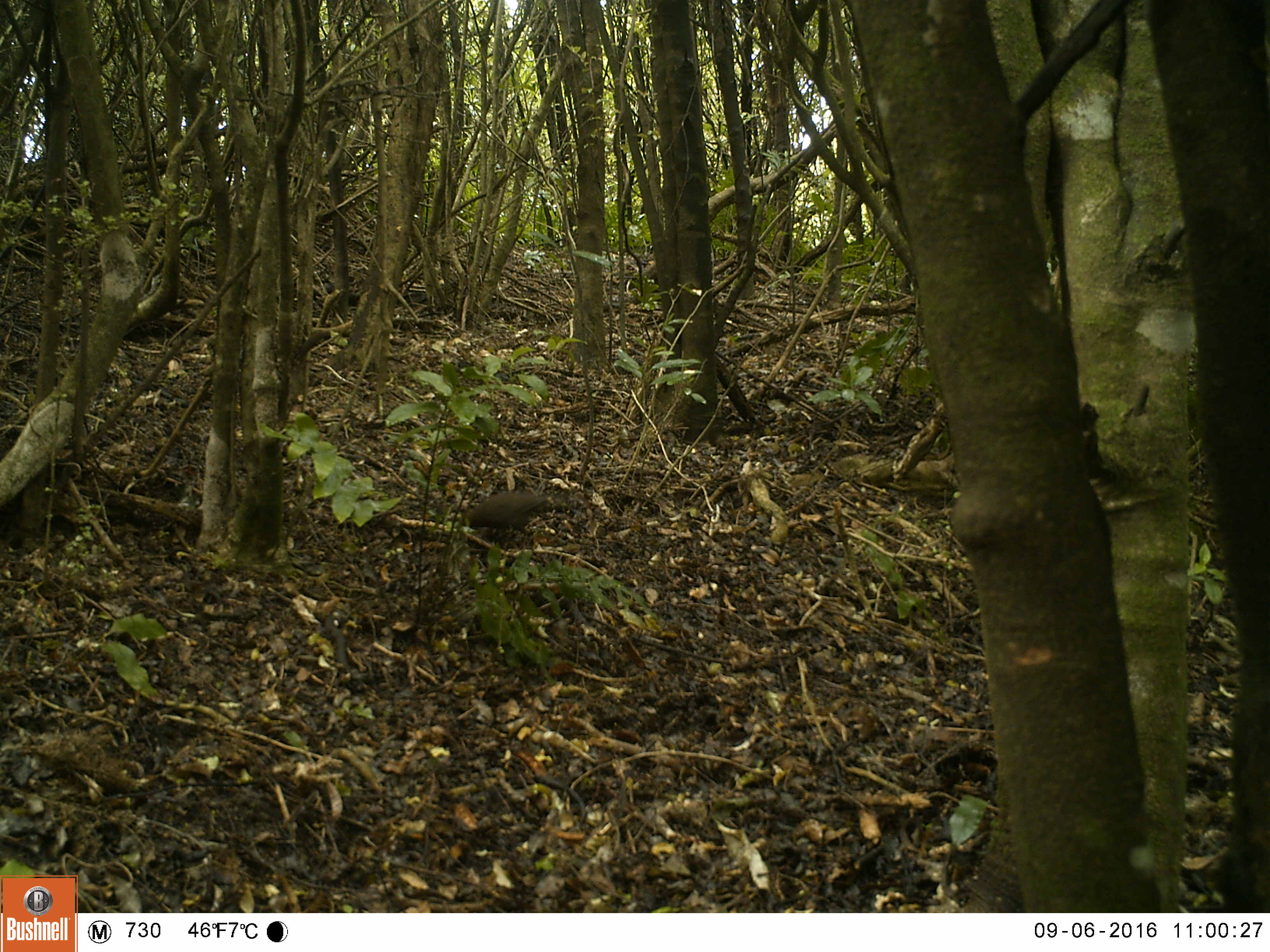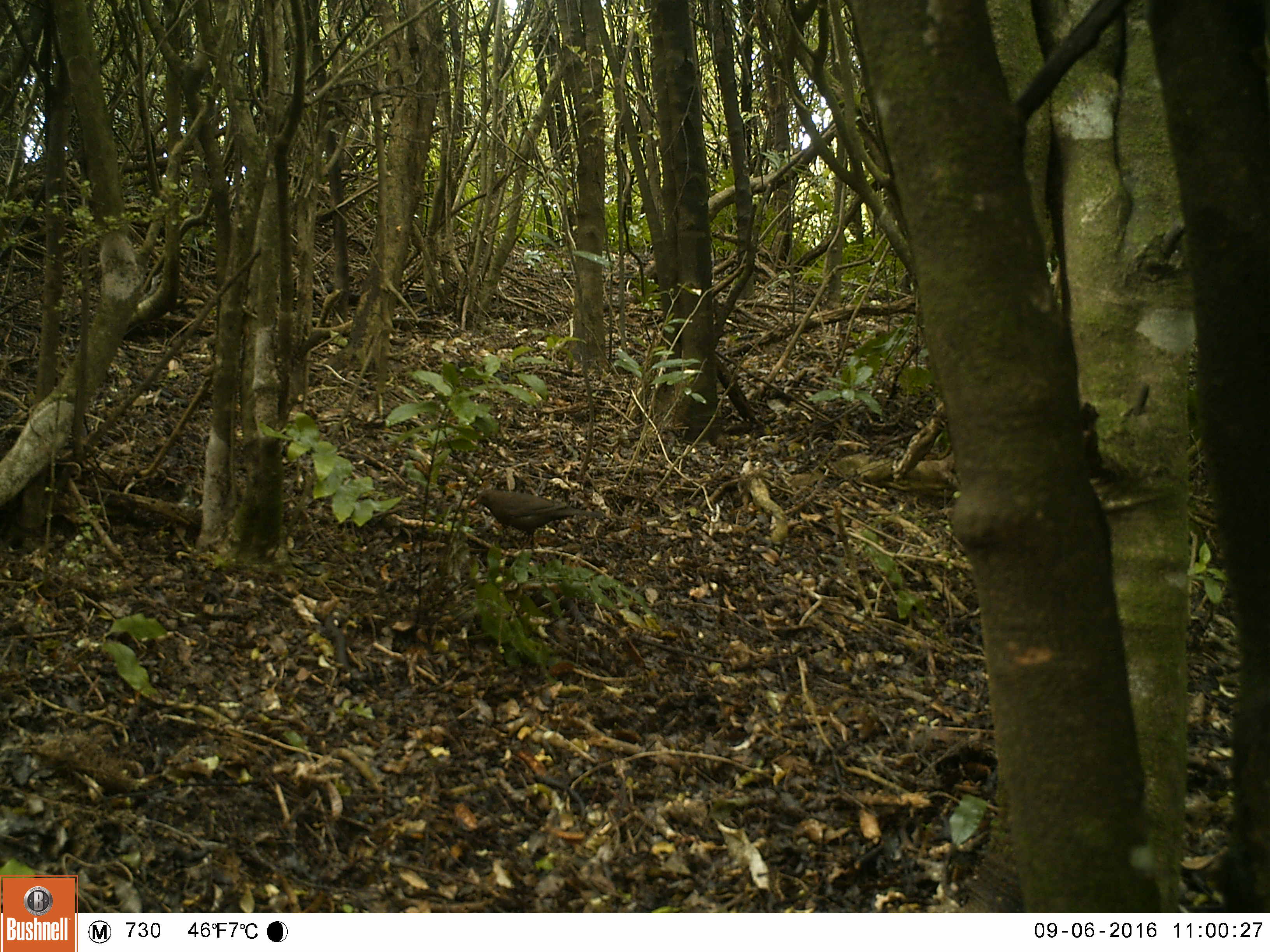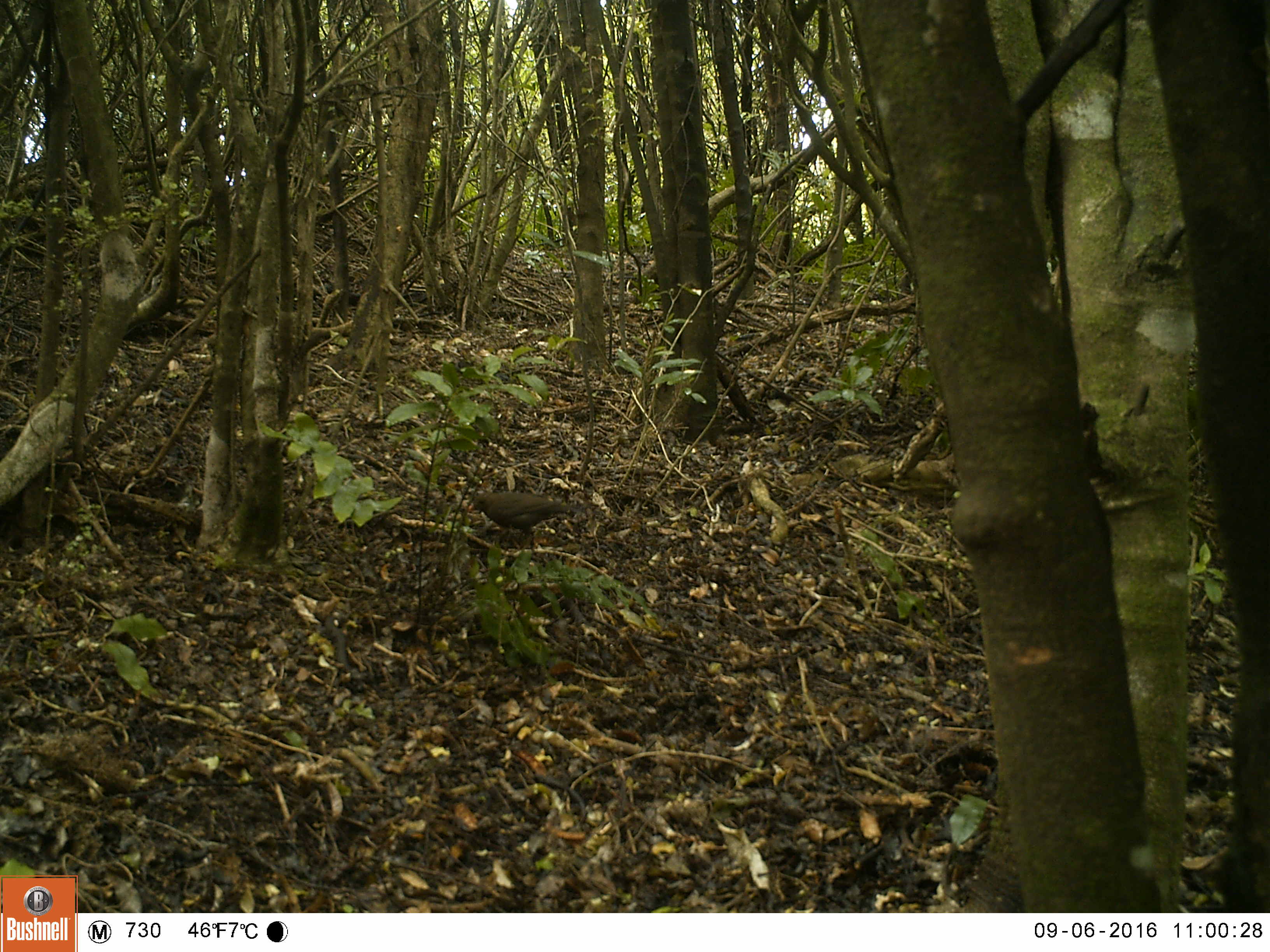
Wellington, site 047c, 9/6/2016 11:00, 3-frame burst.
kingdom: Animalia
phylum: Chordata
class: Aves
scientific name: Aves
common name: bird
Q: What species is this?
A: Bird (Aves).